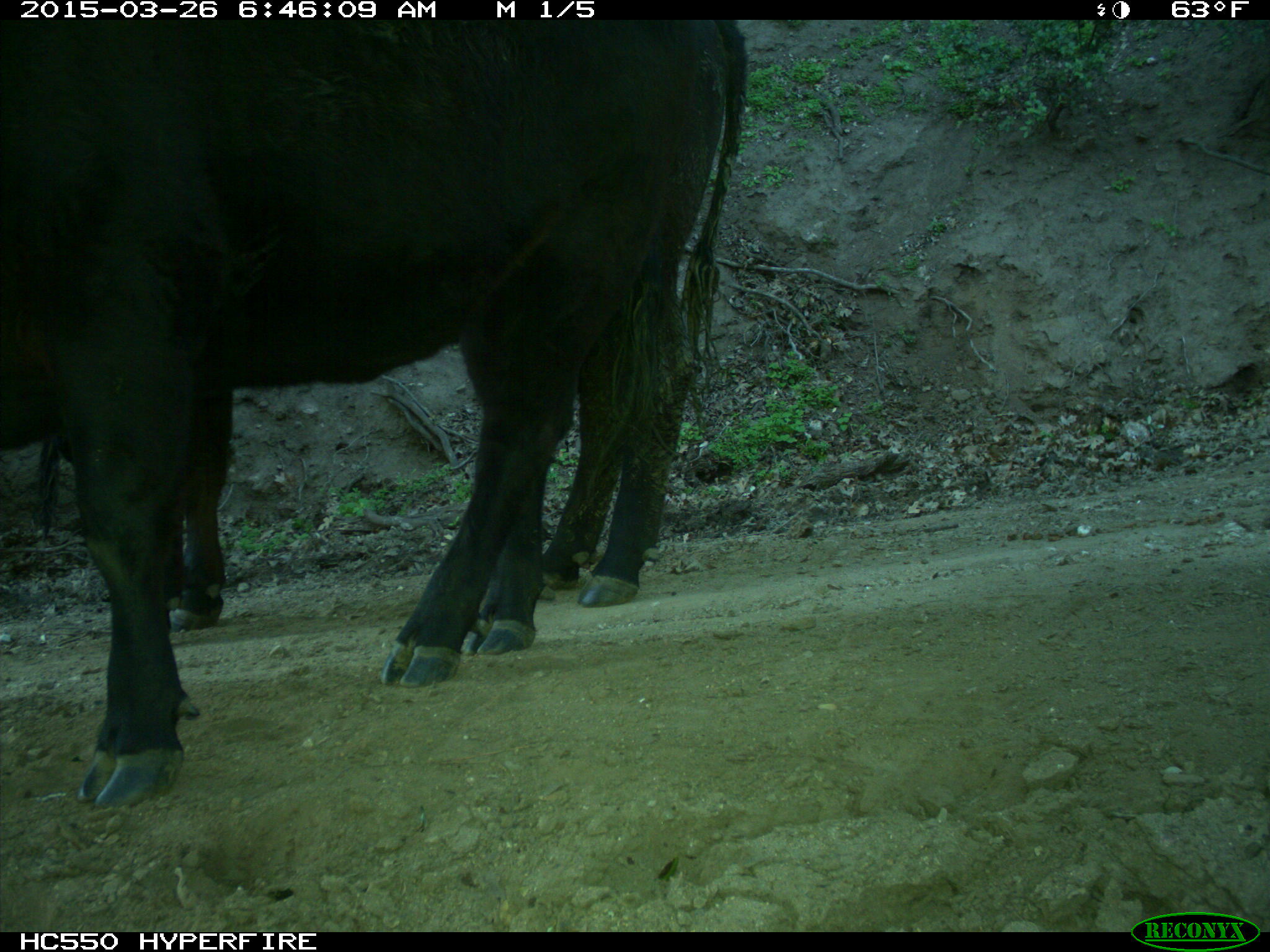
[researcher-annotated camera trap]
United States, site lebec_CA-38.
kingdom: Animalia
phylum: Chordata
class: Mammalia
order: Artiodactyla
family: Bovidae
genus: Bos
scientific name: Bos taurus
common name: domestic cow